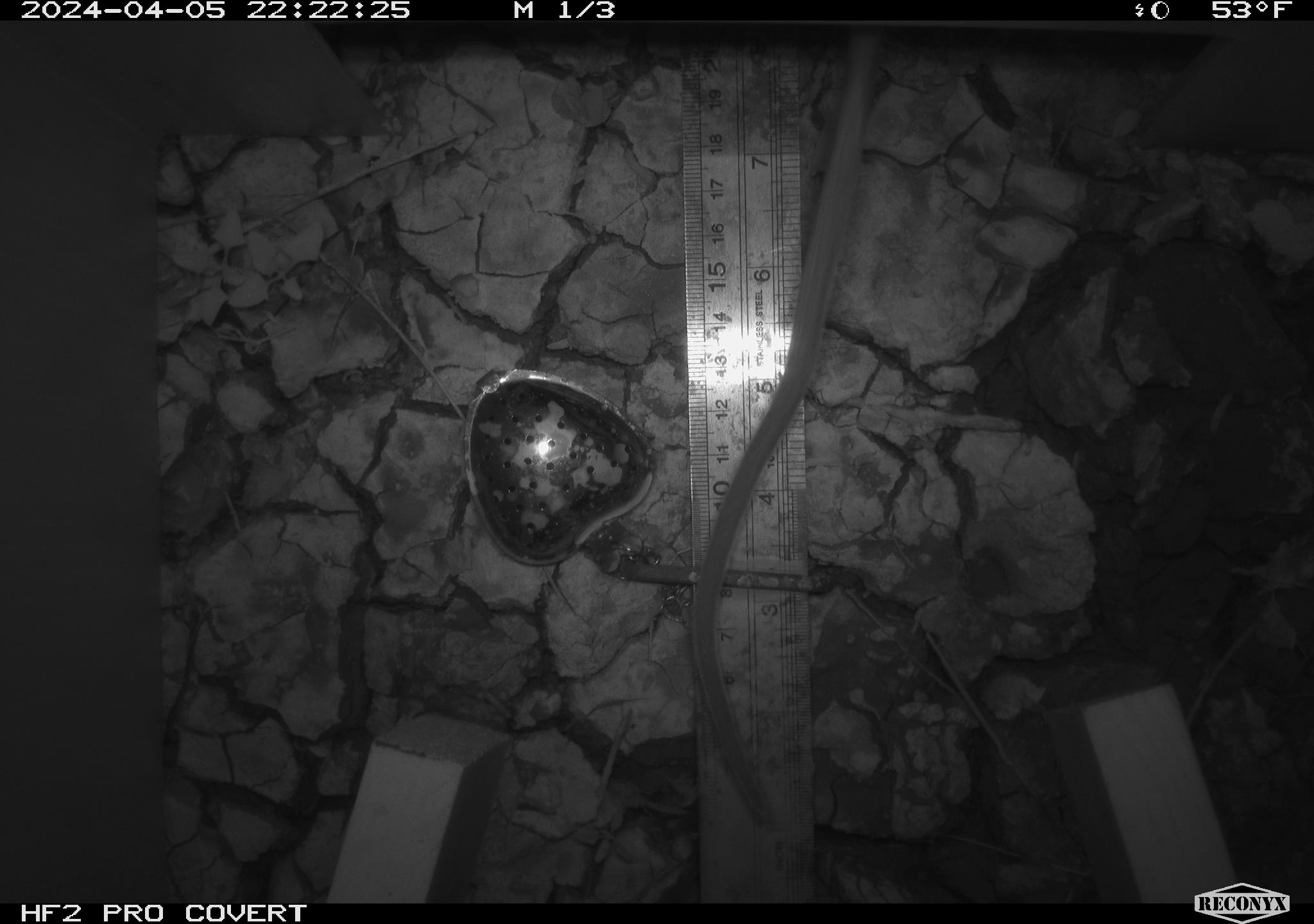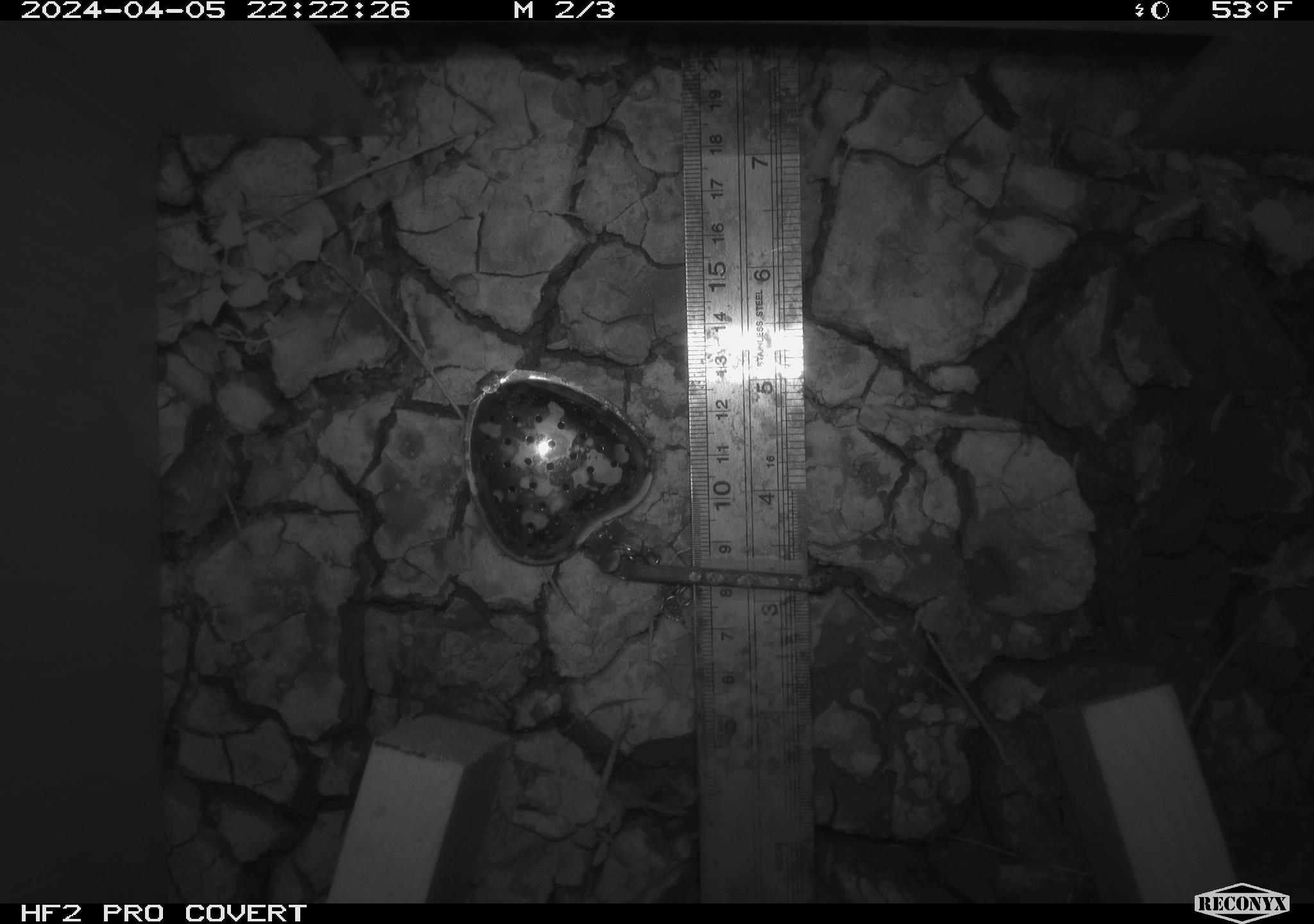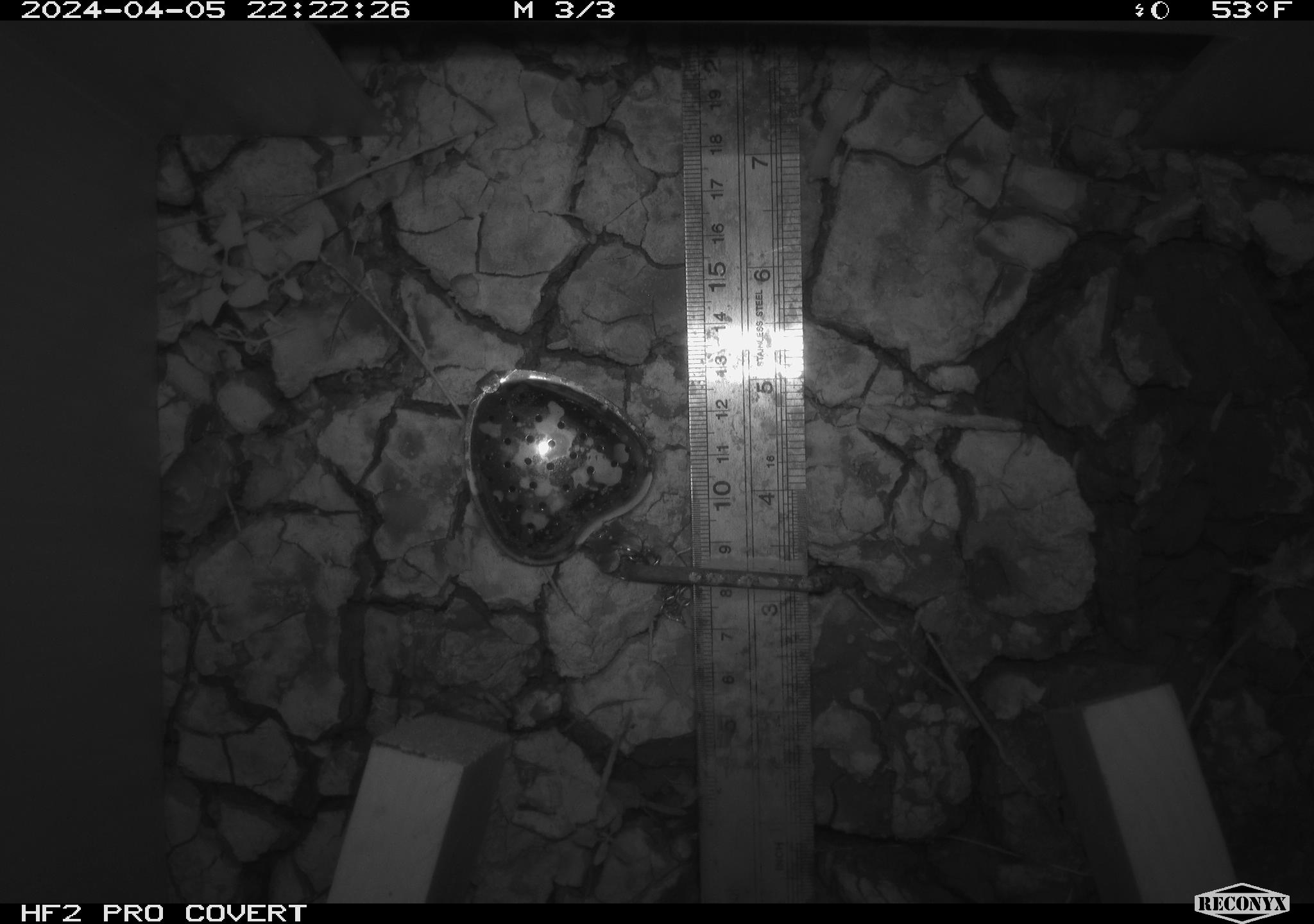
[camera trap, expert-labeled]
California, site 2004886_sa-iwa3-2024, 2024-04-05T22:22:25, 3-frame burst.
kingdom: Animalia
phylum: Chordata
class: Mammalia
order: Rodentia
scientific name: Rodentia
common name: woodrat or rat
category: woodrat or rat species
Woodrat or rat species (woodrat or rat) (Rodentia).